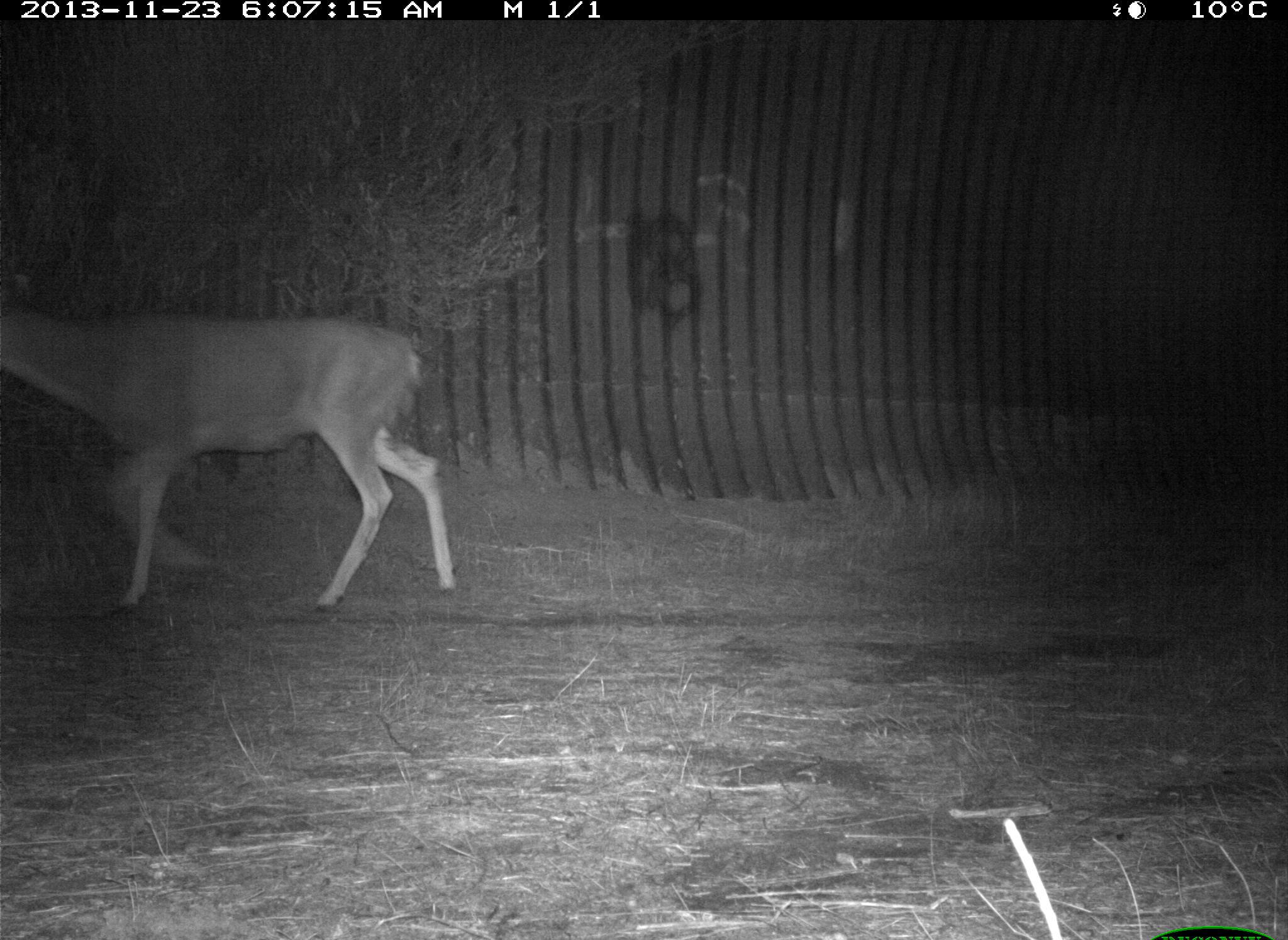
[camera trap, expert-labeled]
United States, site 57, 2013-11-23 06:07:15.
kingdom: Animalia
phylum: Chordata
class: Mammalia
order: Artiodactyla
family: Cervidae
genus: Odocoileus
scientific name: Odocoileus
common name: deer